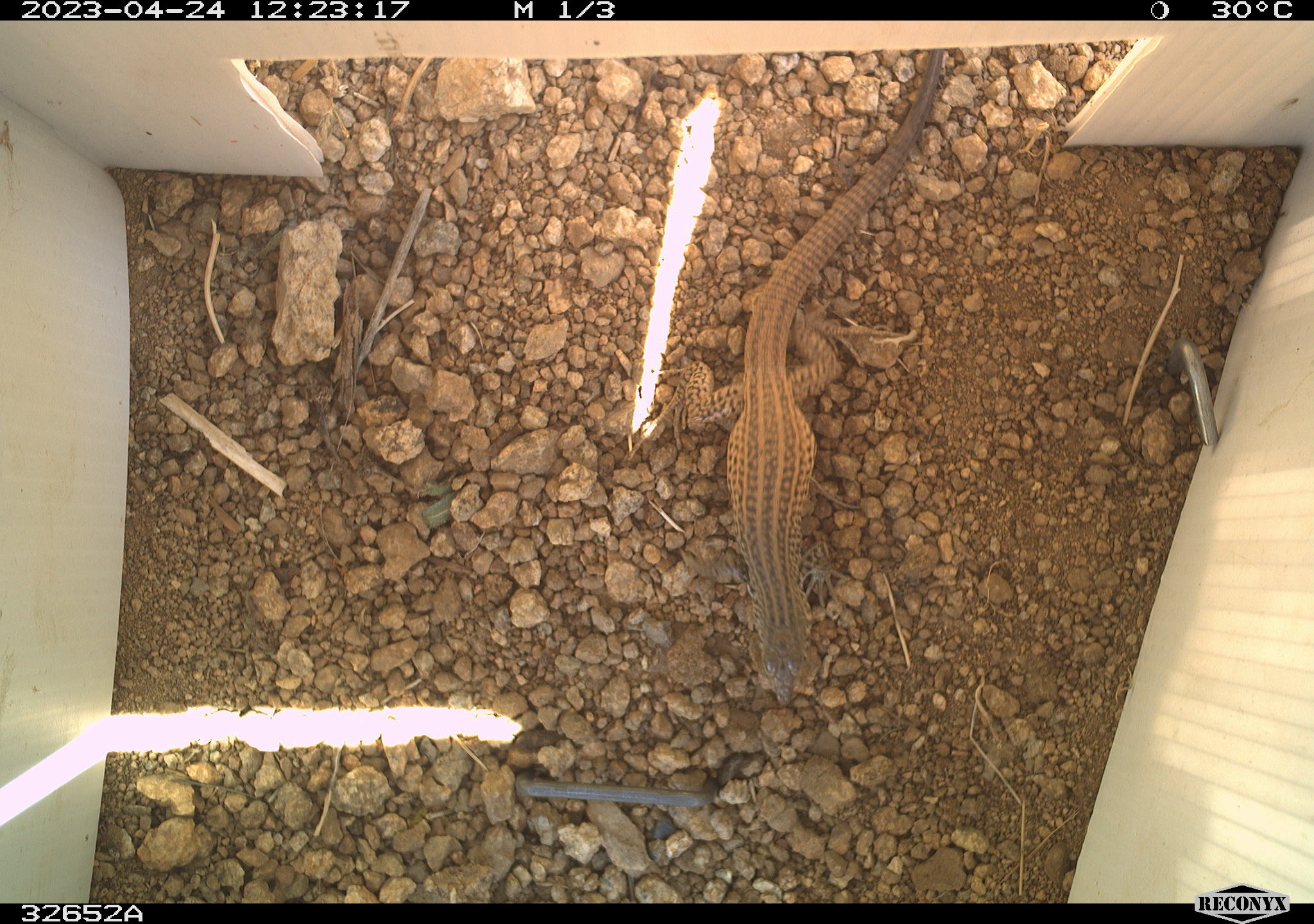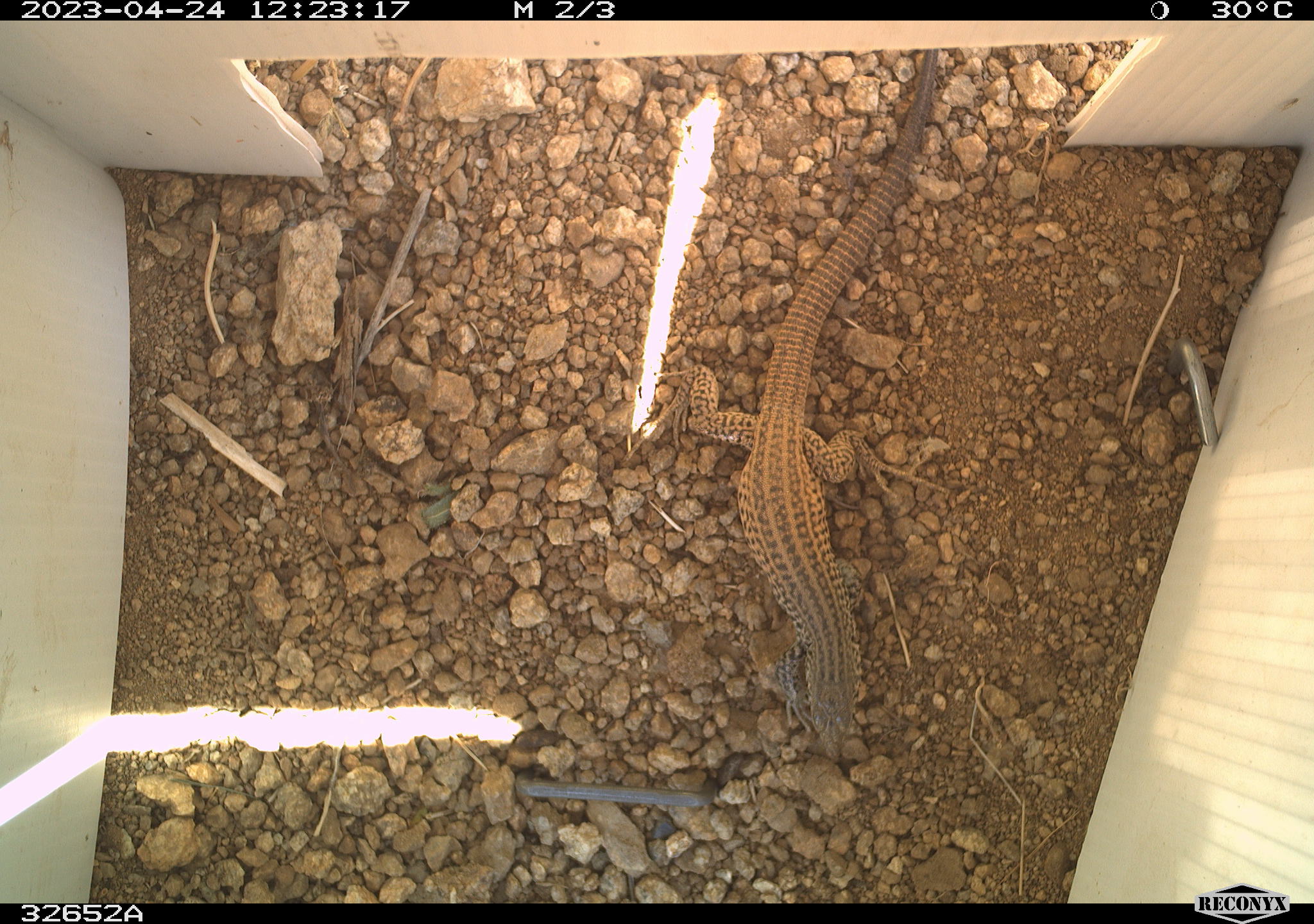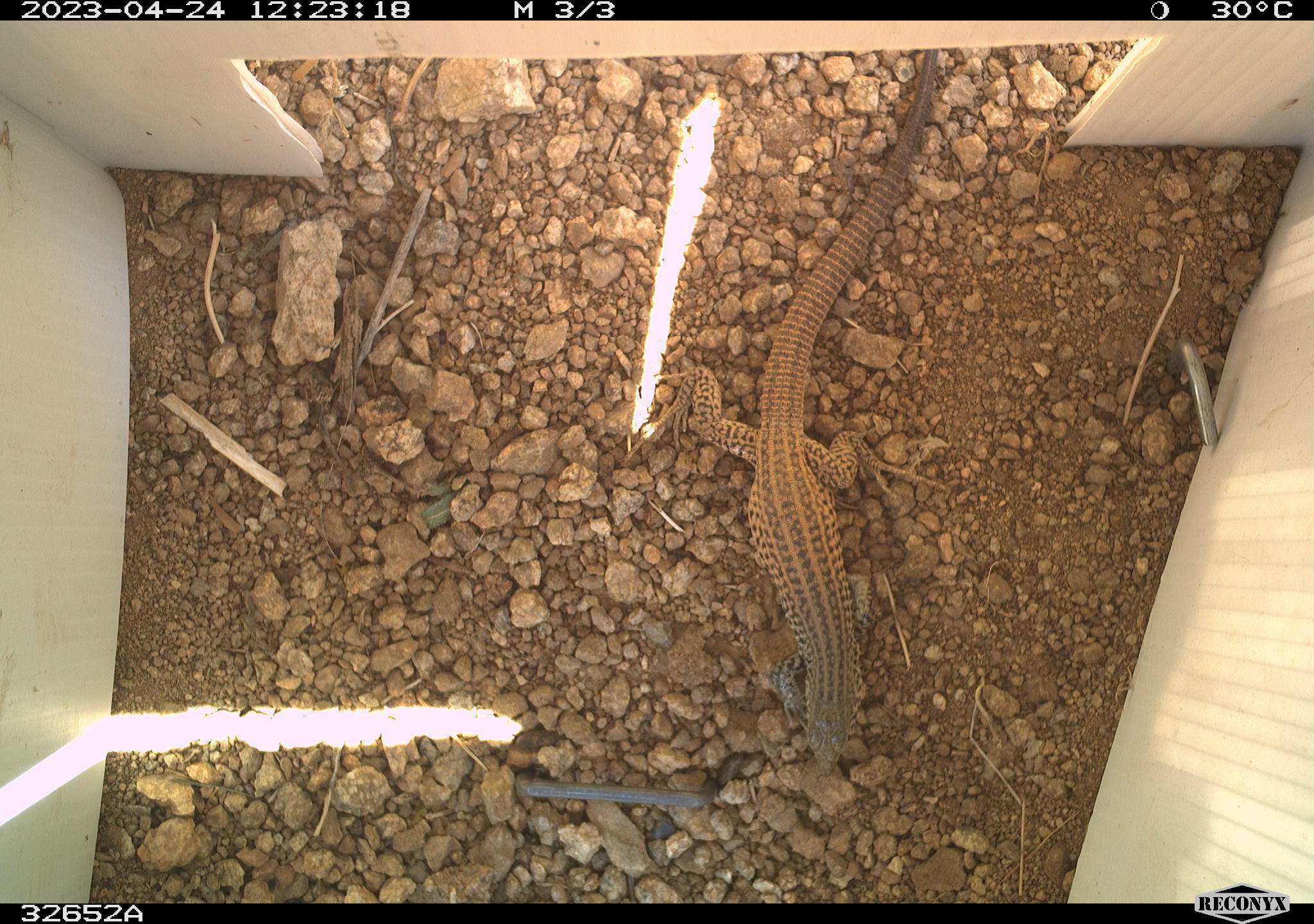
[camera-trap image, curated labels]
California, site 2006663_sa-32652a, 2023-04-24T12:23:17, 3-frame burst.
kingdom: Animalia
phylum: Chordata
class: Reptilia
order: Squamata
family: Teiidae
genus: Aspidoscelis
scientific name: Aspidoscelis tigris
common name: western whiptail